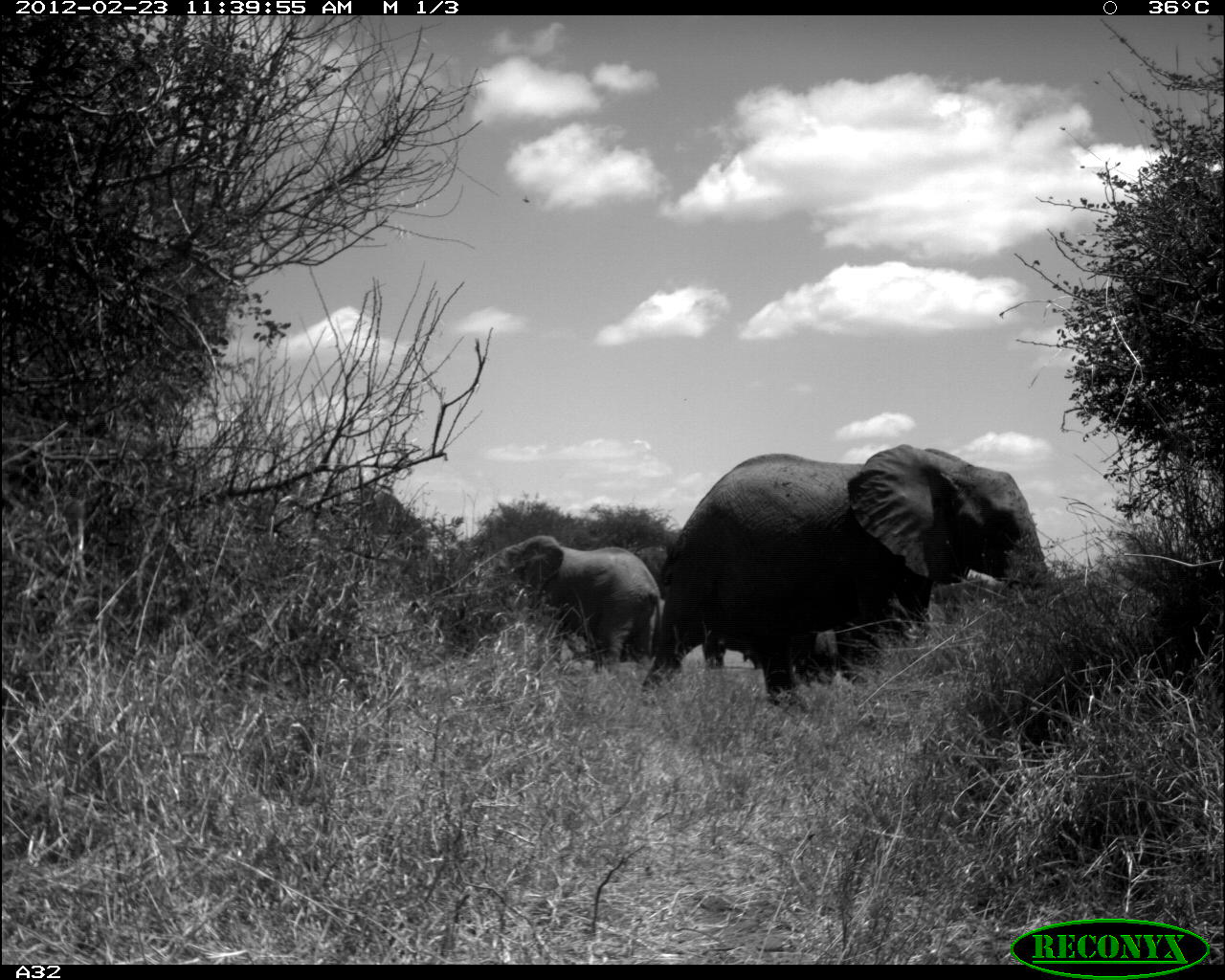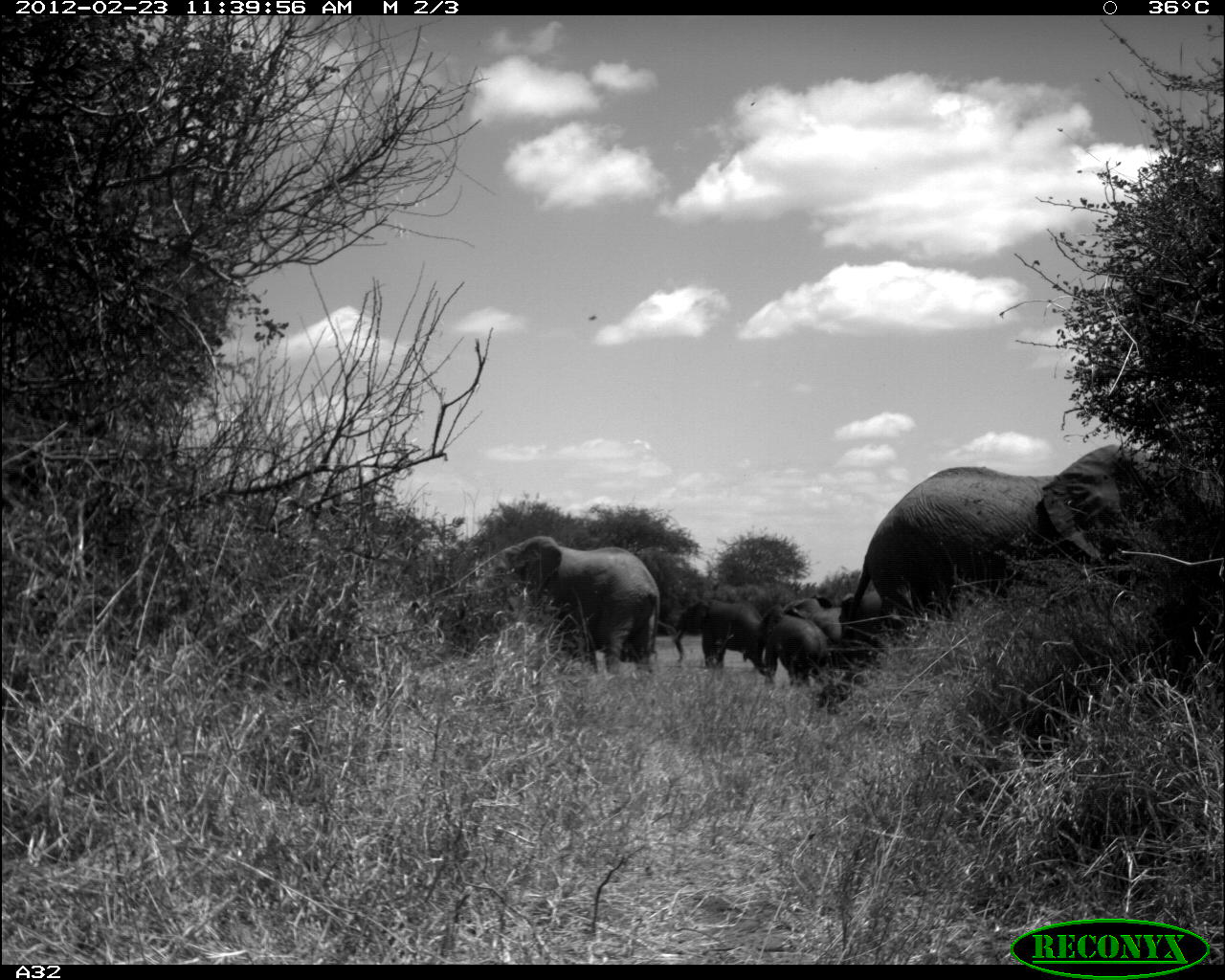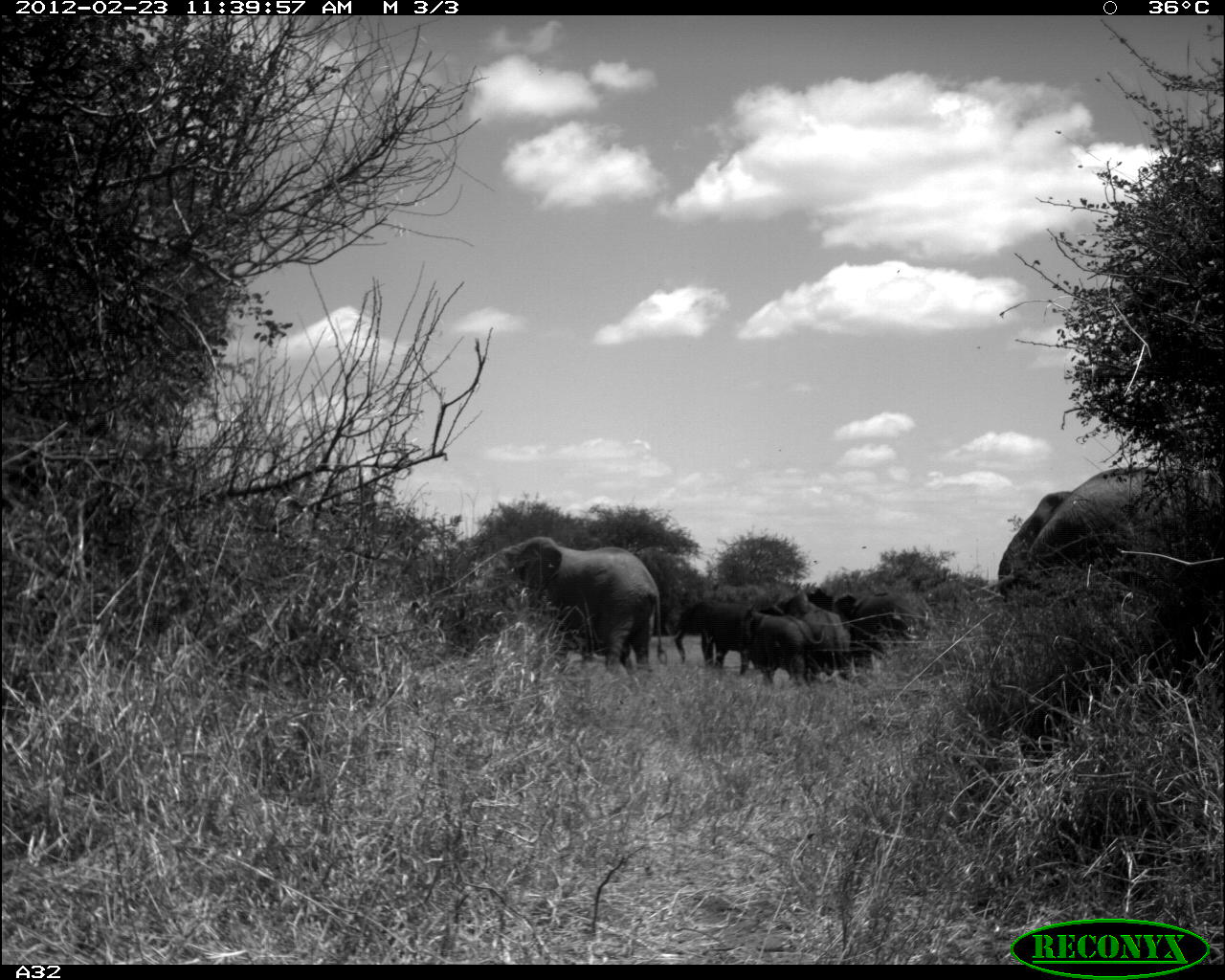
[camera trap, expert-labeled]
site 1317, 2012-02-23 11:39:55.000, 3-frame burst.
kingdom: Animalia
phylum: Chordata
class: Mammalia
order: Proboscidea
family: Elephantidae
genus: Loxodonta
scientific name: Loxodonta africana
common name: african bush elephant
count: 5